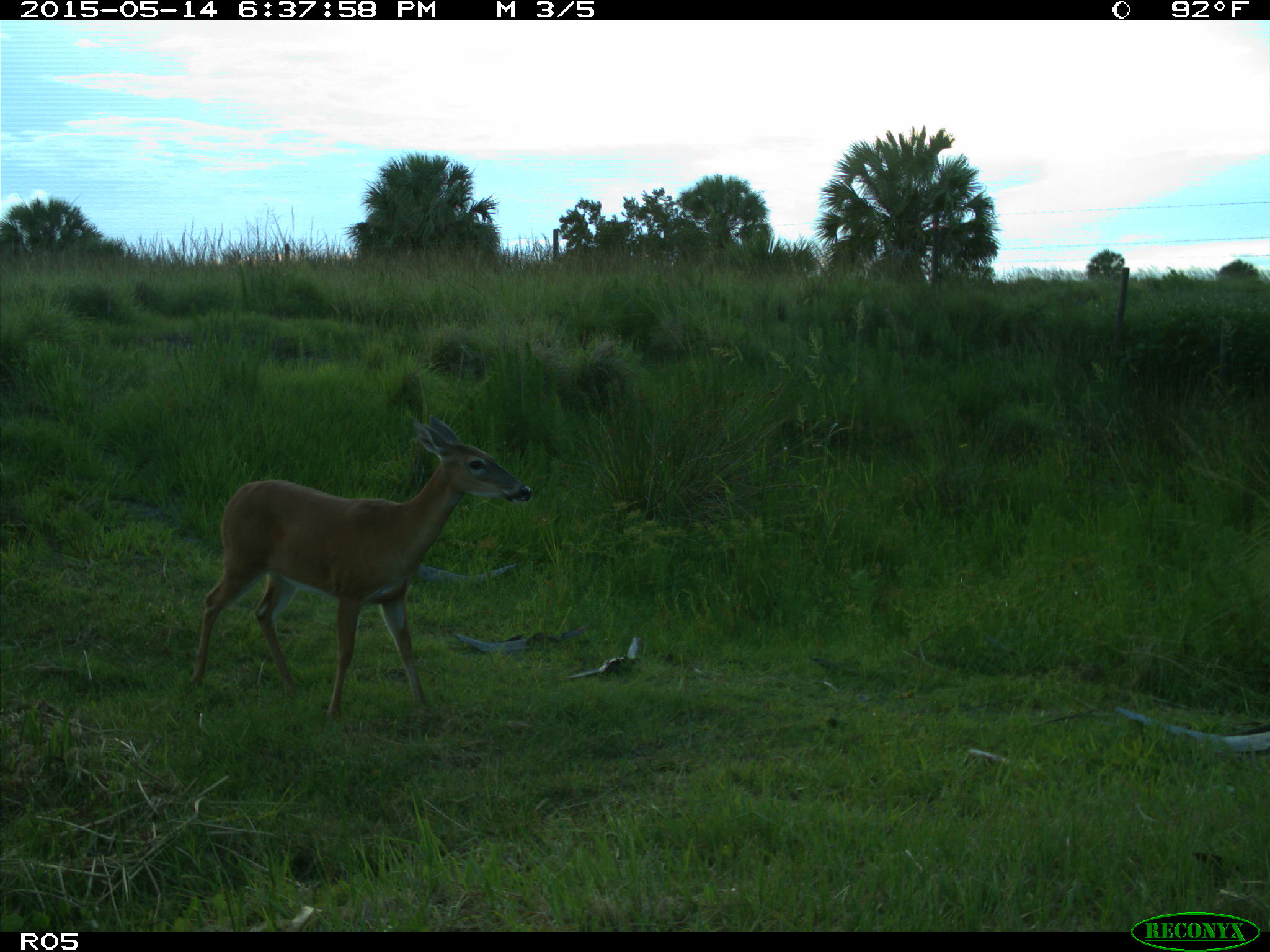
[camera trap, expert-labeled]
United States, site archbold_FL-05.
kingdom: Animalia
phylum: Chordata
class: Mammalia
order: Artiodactyla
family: Cervidae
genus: Odocoileus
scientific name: Odocoileus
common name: deer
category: unidentified deer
Unidentified deer (deer) (Odocoileus).